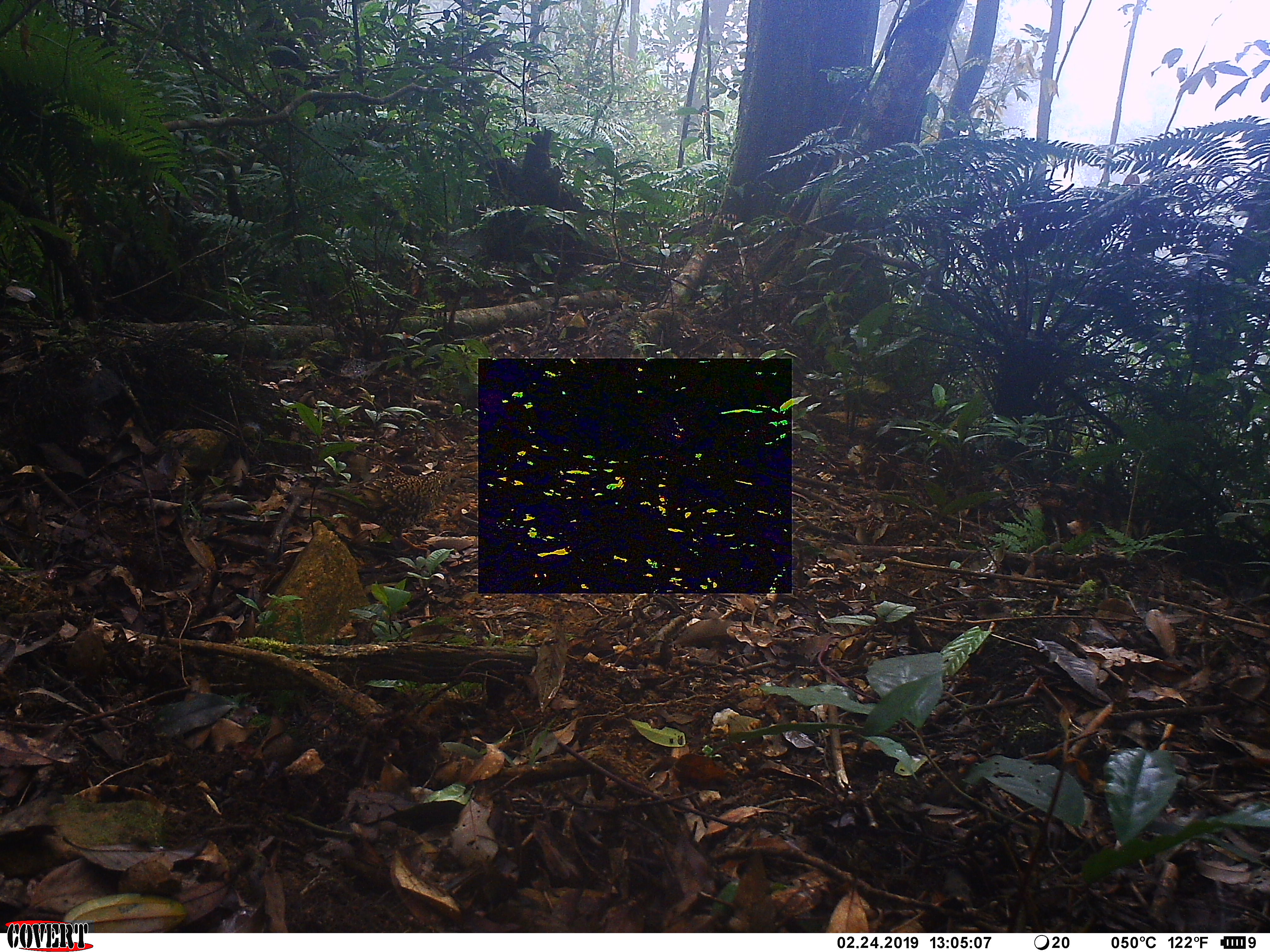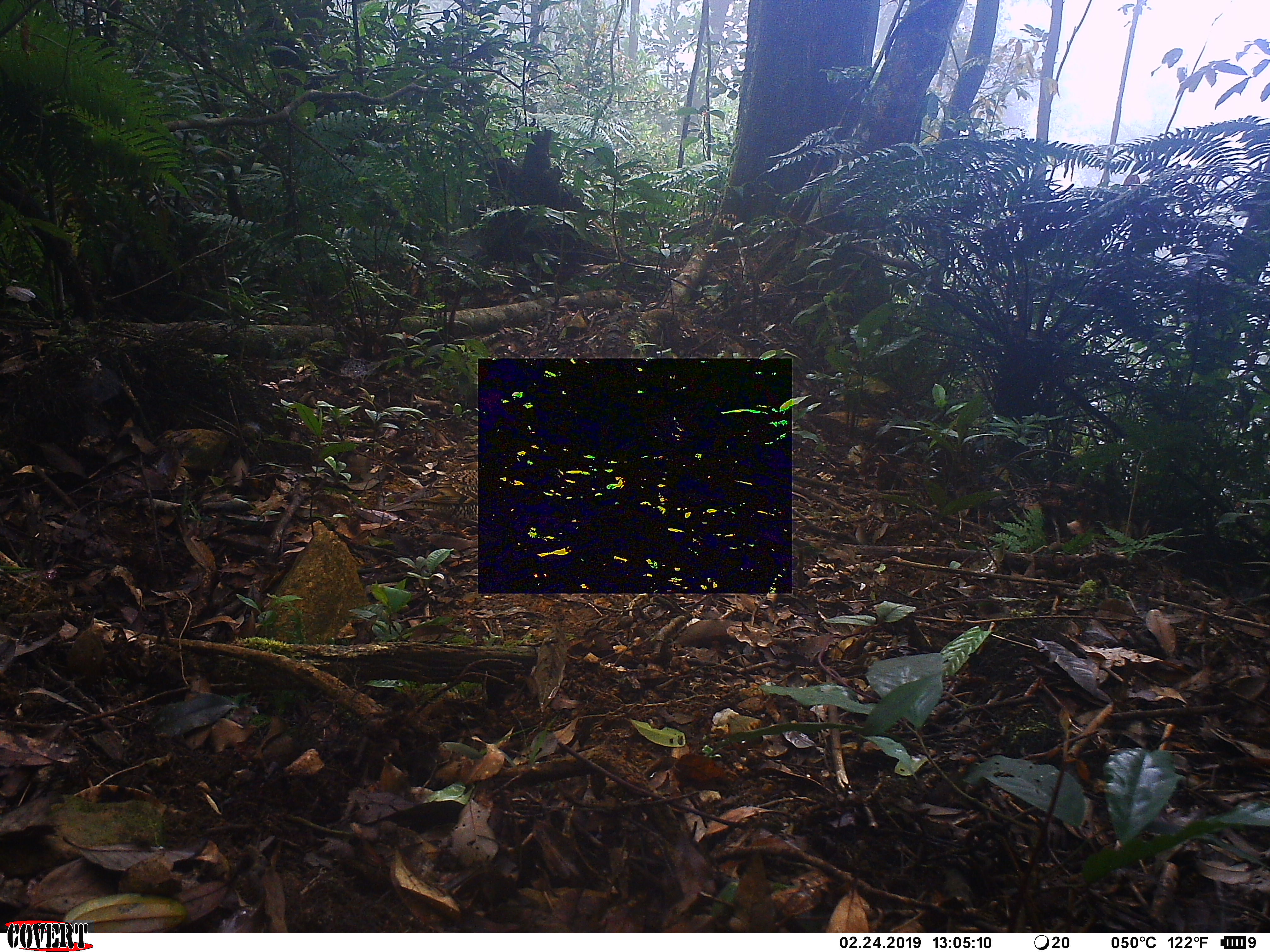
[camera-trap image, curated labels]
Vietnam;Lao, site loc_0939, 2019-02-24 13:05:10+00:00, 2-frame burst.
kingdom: Animalia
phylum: Chordata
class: Aves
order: Passeriformes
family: Turdidae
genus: Zoothera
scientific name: Zoothera dauma dauma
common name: scaly thrush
Scaly thrush (Zoothera dauma dauma). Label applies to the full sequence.